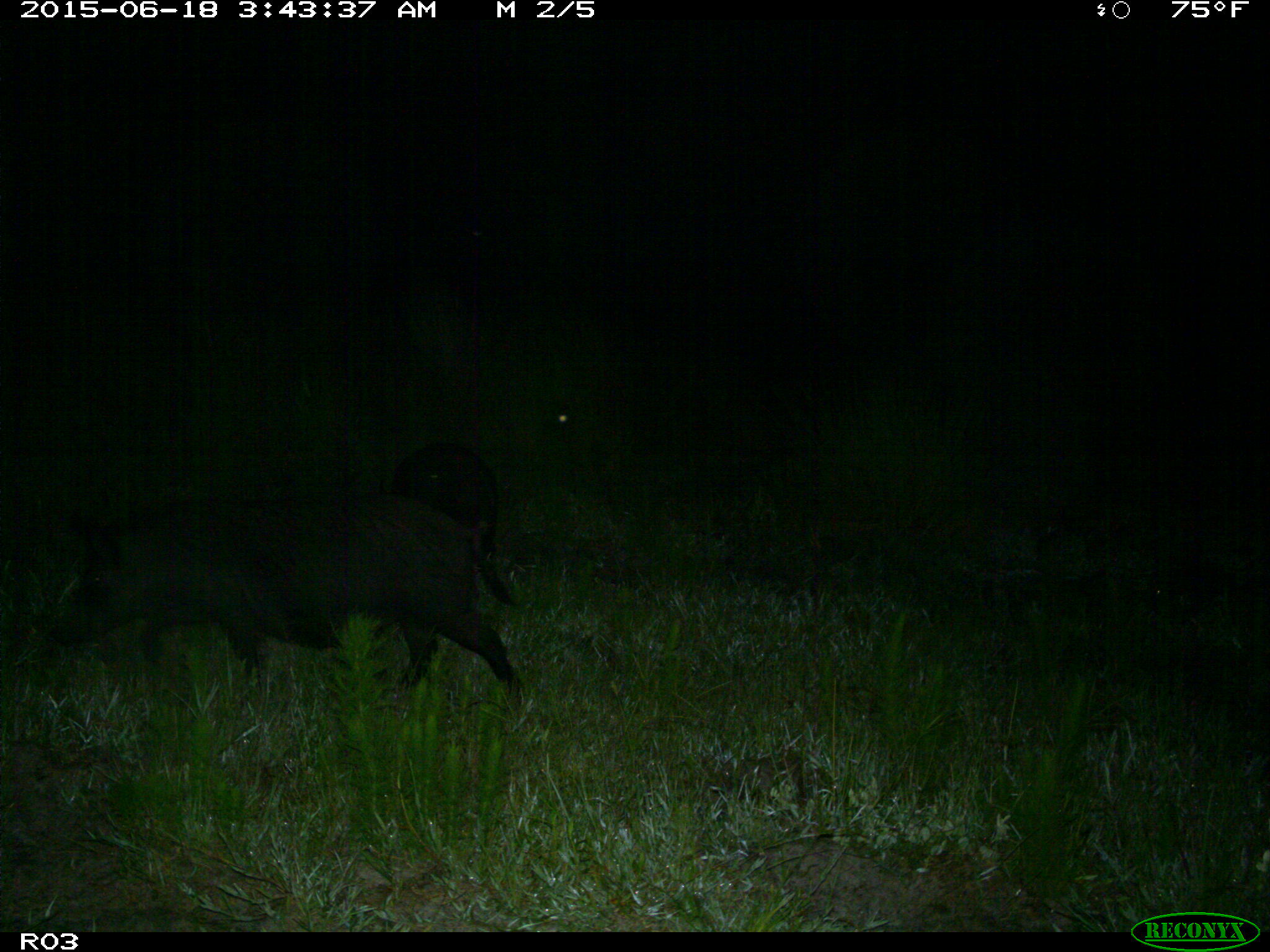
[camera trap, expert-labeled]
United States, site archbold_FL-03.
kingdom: Animalia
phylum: Chordata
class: Mammalia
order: Artiodactyla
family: Suidae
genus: Sus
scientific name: Sus scrofa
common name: wild boar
Sus scrofa (wild boar).